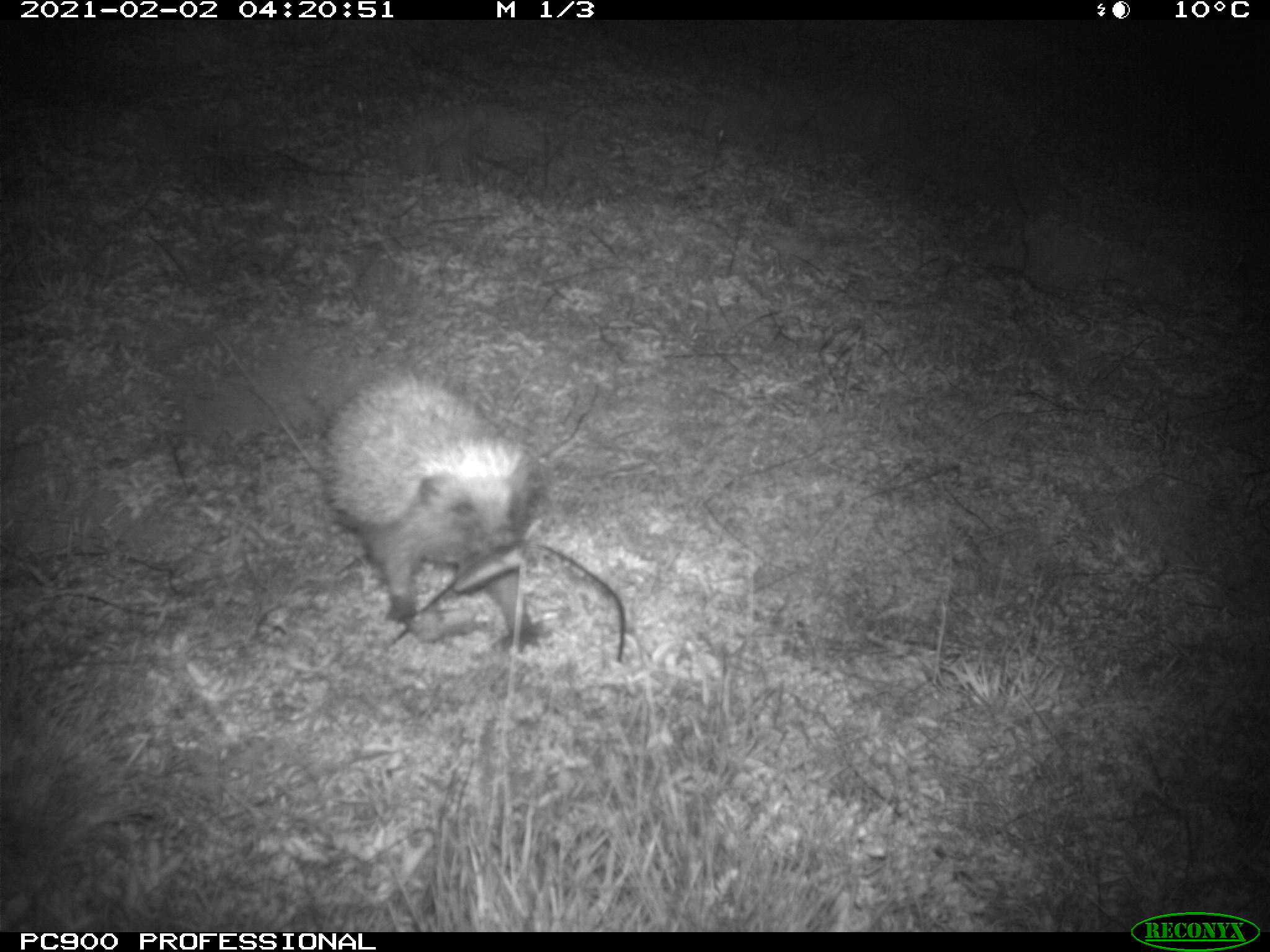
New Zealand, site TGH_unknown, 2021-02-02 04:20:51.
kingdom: Animalia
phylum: Chordata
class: Mammalia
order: Eulipotyphla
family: Erinaceidae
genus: Erinaceus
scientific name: Erinaceus europaeus europaeus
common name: european hedgehog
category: hedgehog